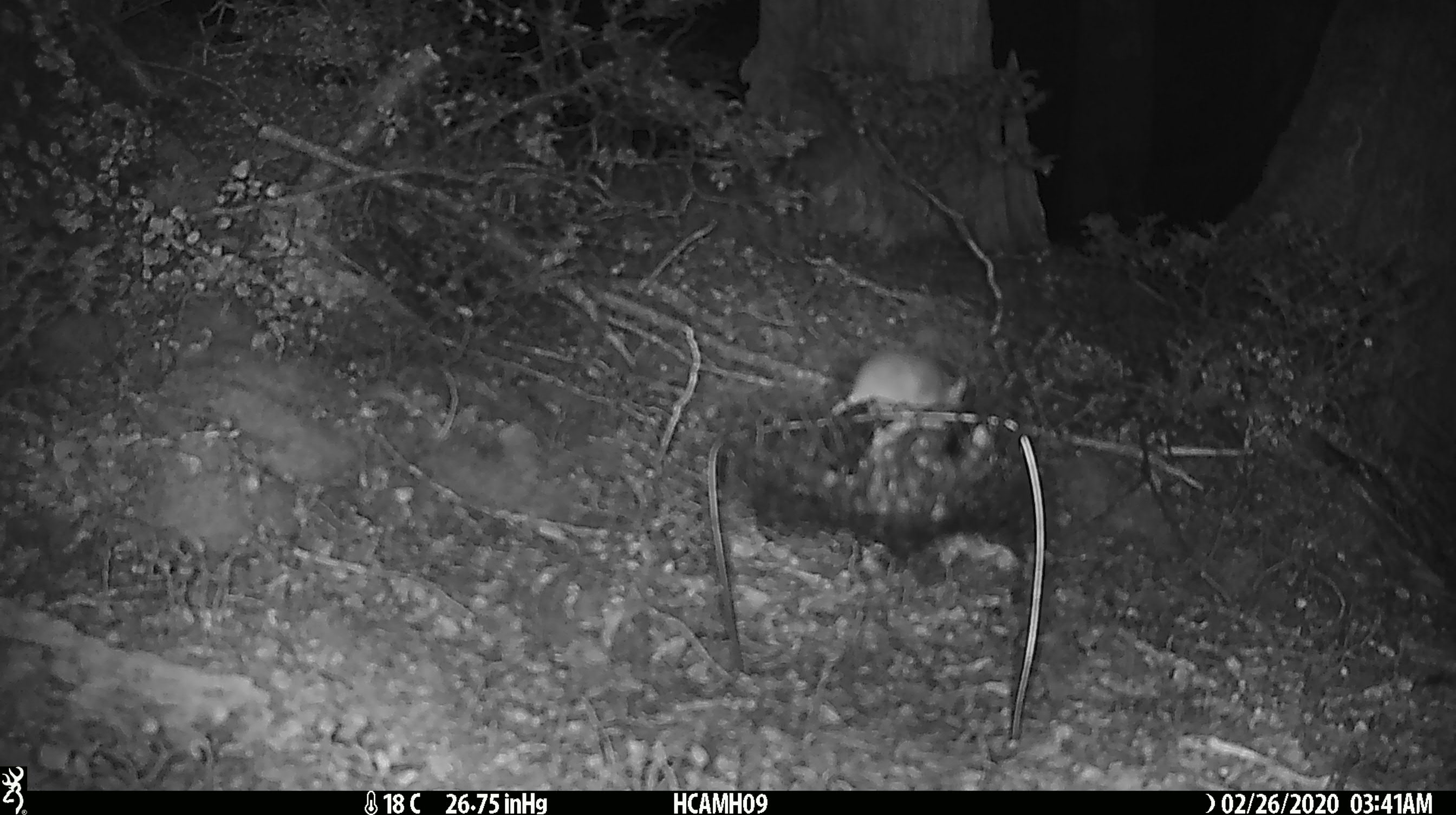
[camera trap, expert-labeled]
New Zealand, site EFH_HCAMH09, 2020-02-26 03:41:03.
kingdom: Animalia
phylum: Chordata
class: Mammalia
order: Rodentia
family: Muridae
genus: Mus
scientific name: Mus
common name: mouse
Mouse (Mus).